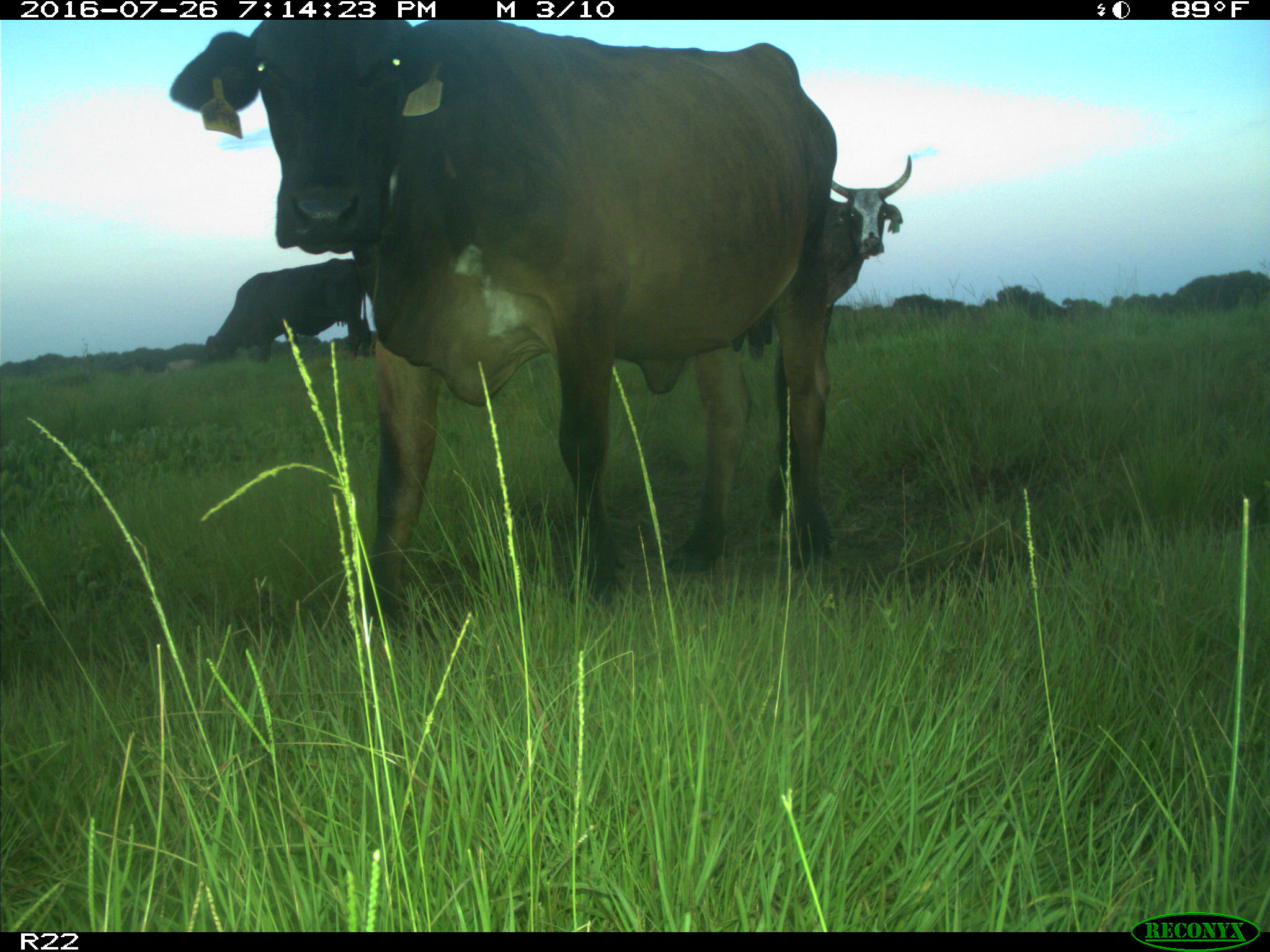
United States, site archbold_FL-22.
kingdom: Animalia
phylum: Chordata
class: Mammalia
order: Artiodactyla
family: Bovidae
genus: Bos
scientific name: Bos taurus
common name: domestic cow